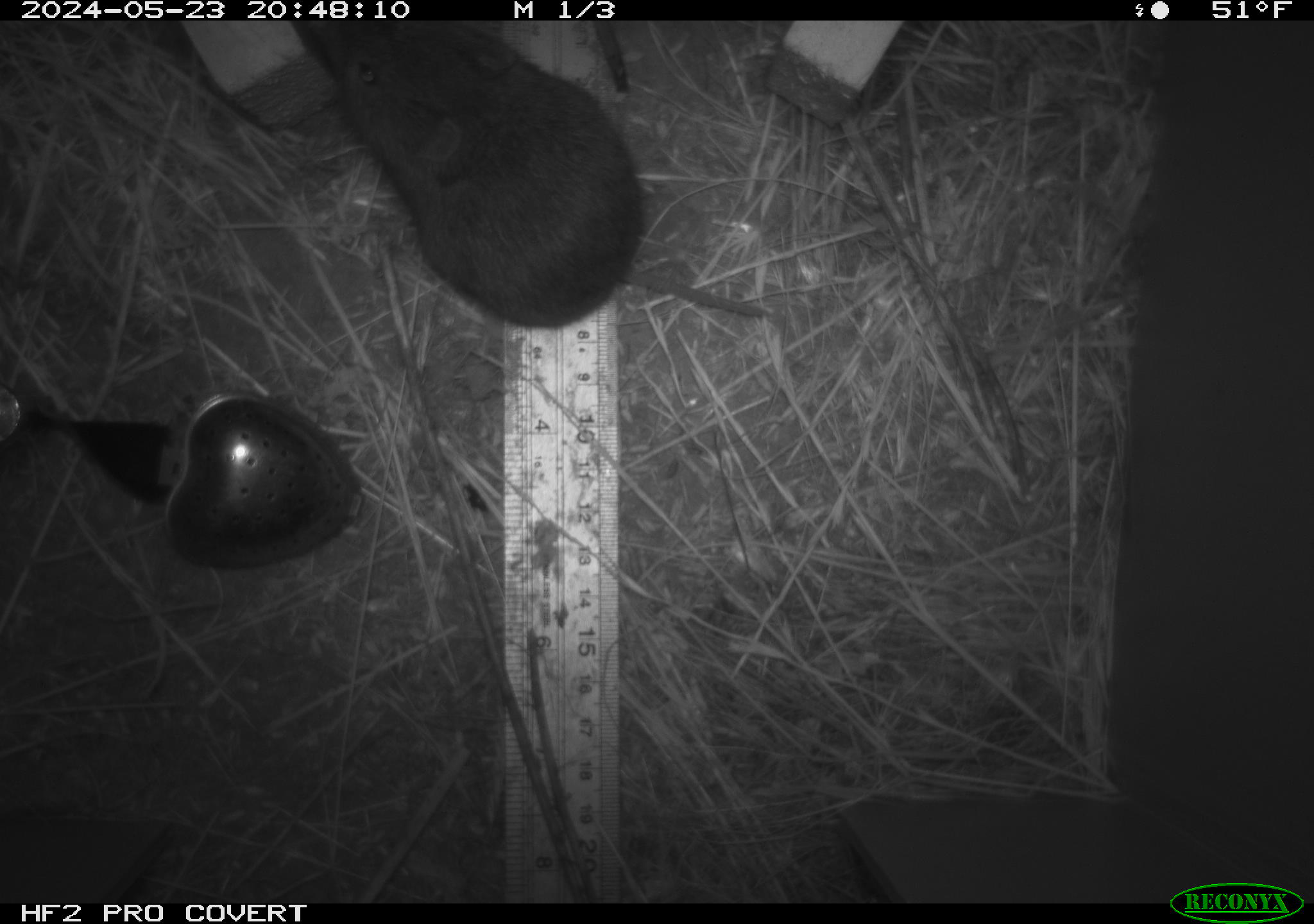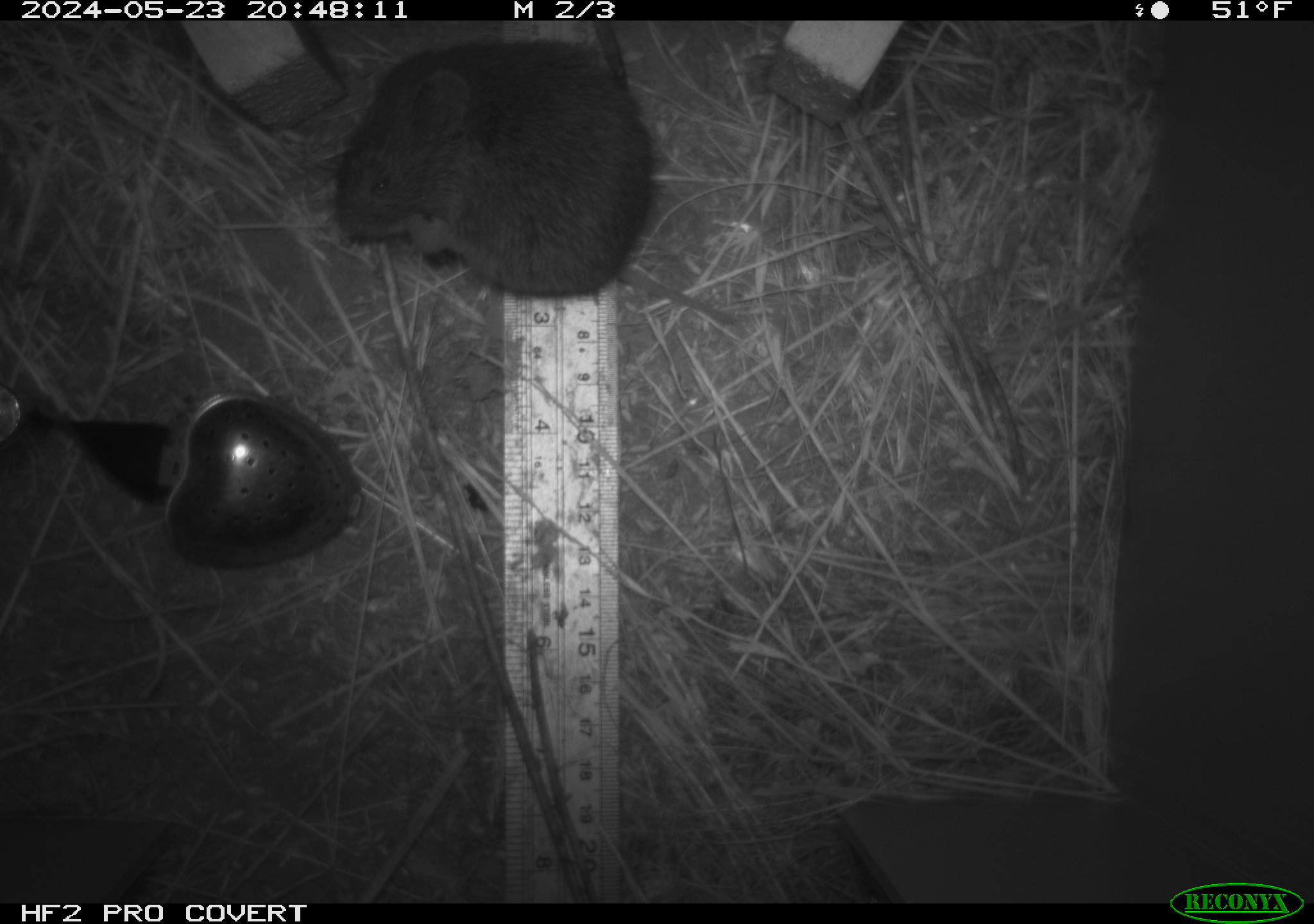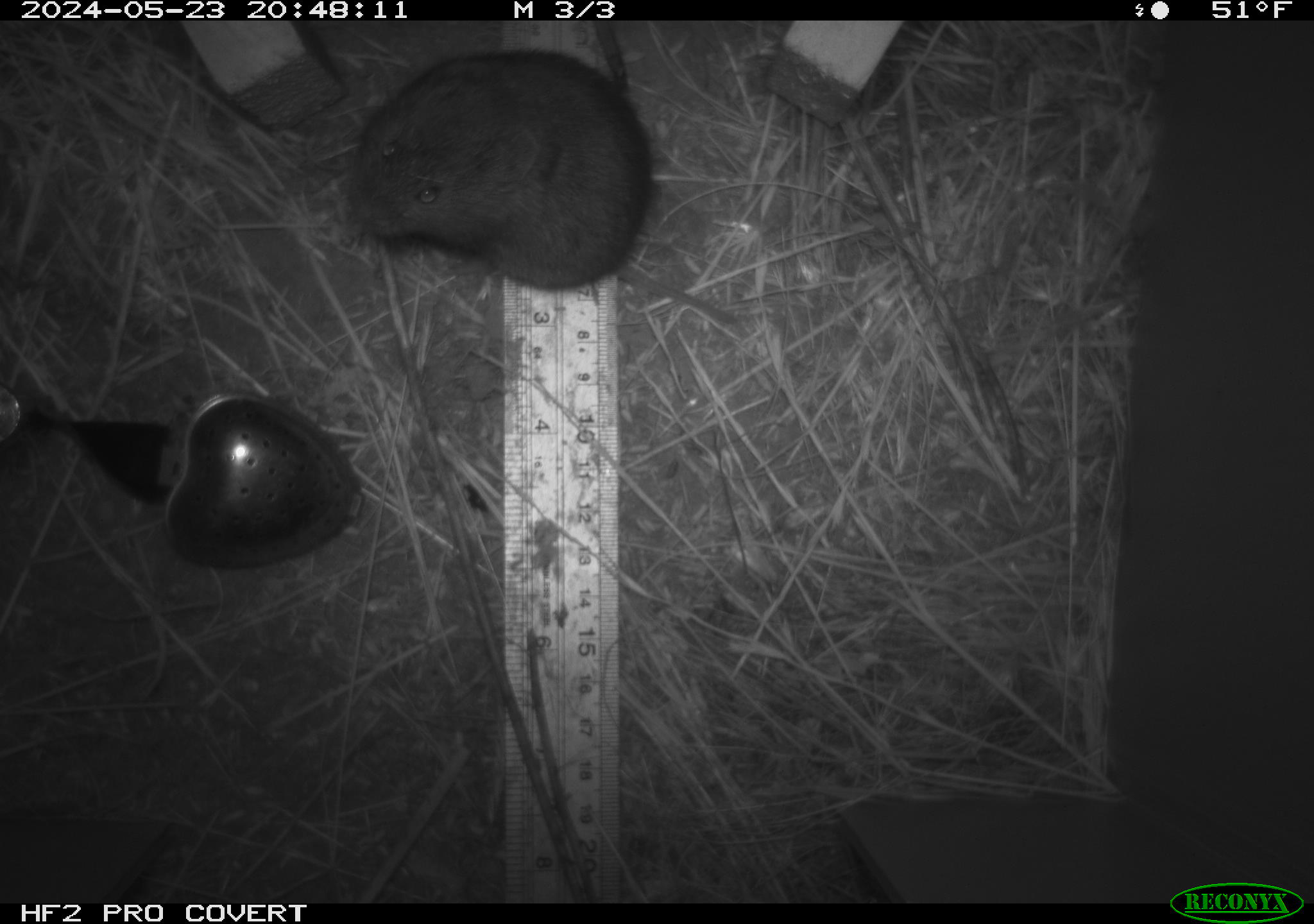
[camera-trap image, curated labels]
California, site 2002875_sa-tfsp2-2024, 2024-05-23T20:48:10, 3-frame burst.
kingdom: Animalia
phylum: Chordata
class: Mammalia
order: Rodentia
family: Cricetidae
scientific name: Arvicolinae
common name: voles, lemmings, and muskrats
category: arvicolinae subfamily